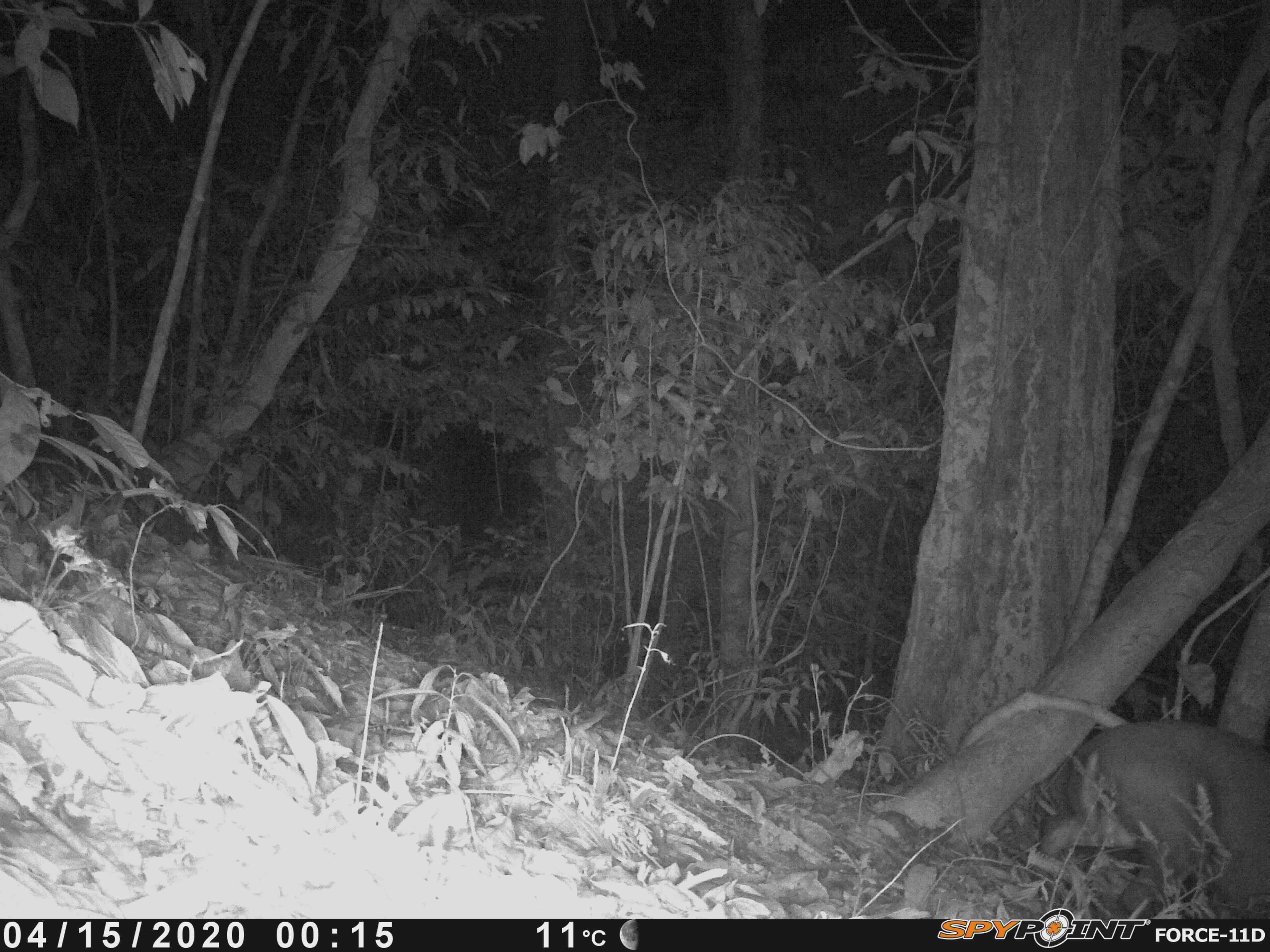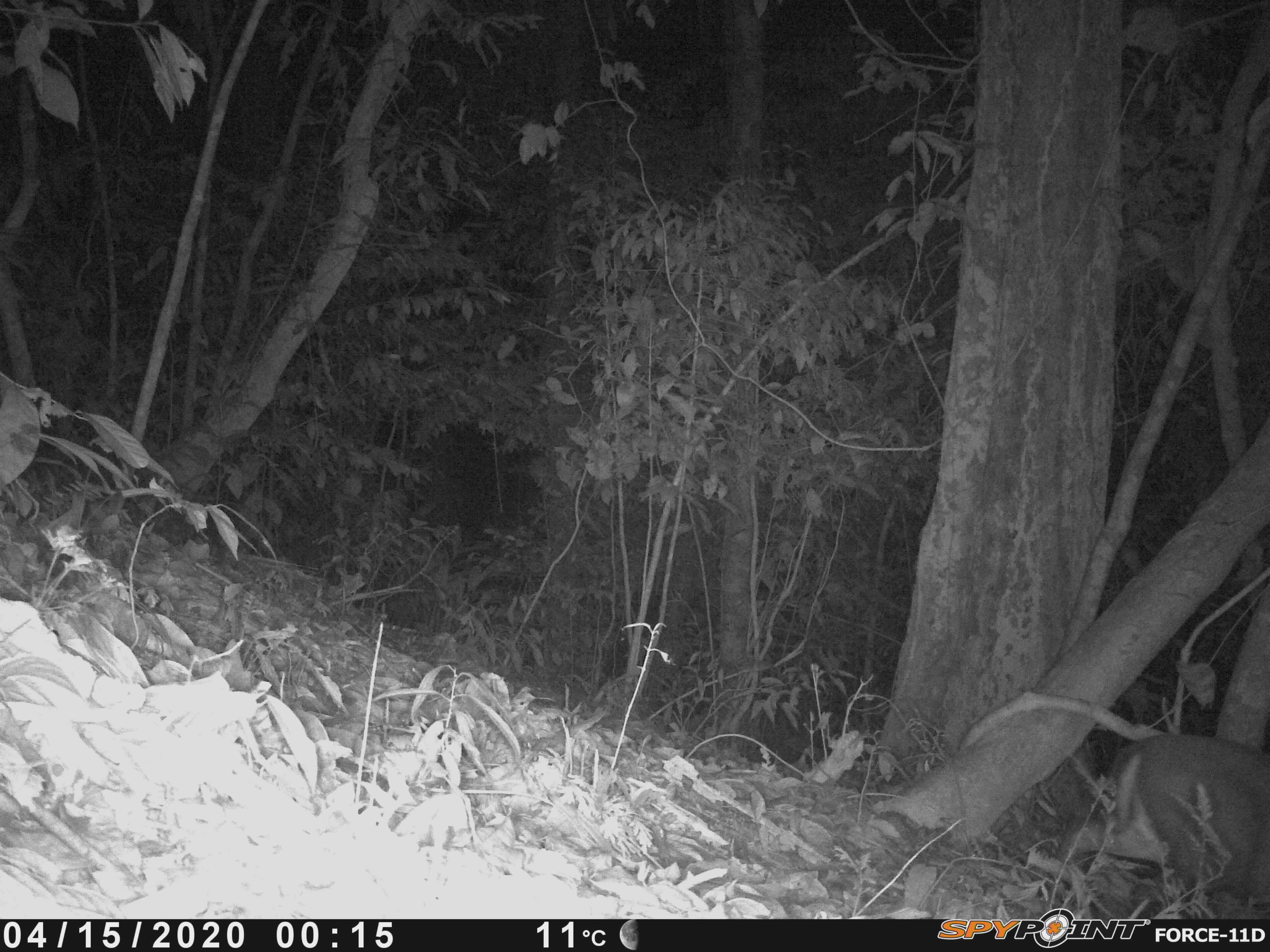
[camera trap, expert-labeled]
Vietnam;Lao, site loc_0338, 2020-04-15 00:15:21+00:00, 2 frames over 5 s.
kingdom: Animalia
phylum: Chordata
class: Mammalia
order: Artiodactyla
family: Cervidae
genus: Muntiacus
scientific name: Muntiacus rooseveltorum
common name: roosevelt's muntjac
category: roosevelts muntjac group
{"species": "roosevelts muntjac group (roosevelt's muntjac) (Muntiacus rooseveltorum)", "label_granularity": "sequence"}